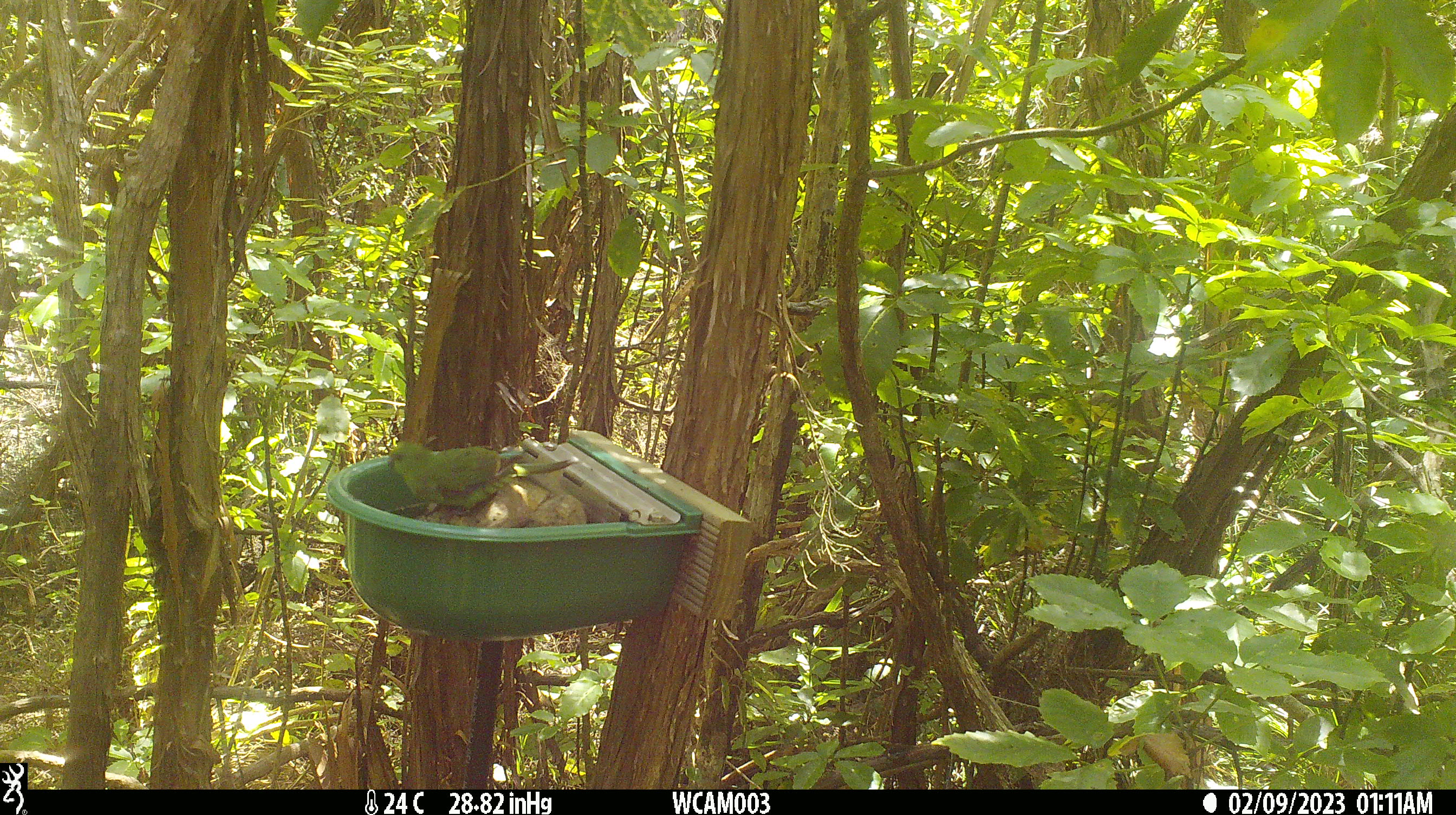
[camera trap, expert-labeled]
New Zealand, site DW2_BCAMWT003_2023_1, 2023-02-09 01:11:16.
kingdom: Animalia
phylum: Chordata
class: Aves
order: Psittaciformes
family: Psittaculidae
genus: Cyanoramphus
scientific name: Cyanoramphus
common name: parakeet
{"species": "parakeet (Cyanoramphus)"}